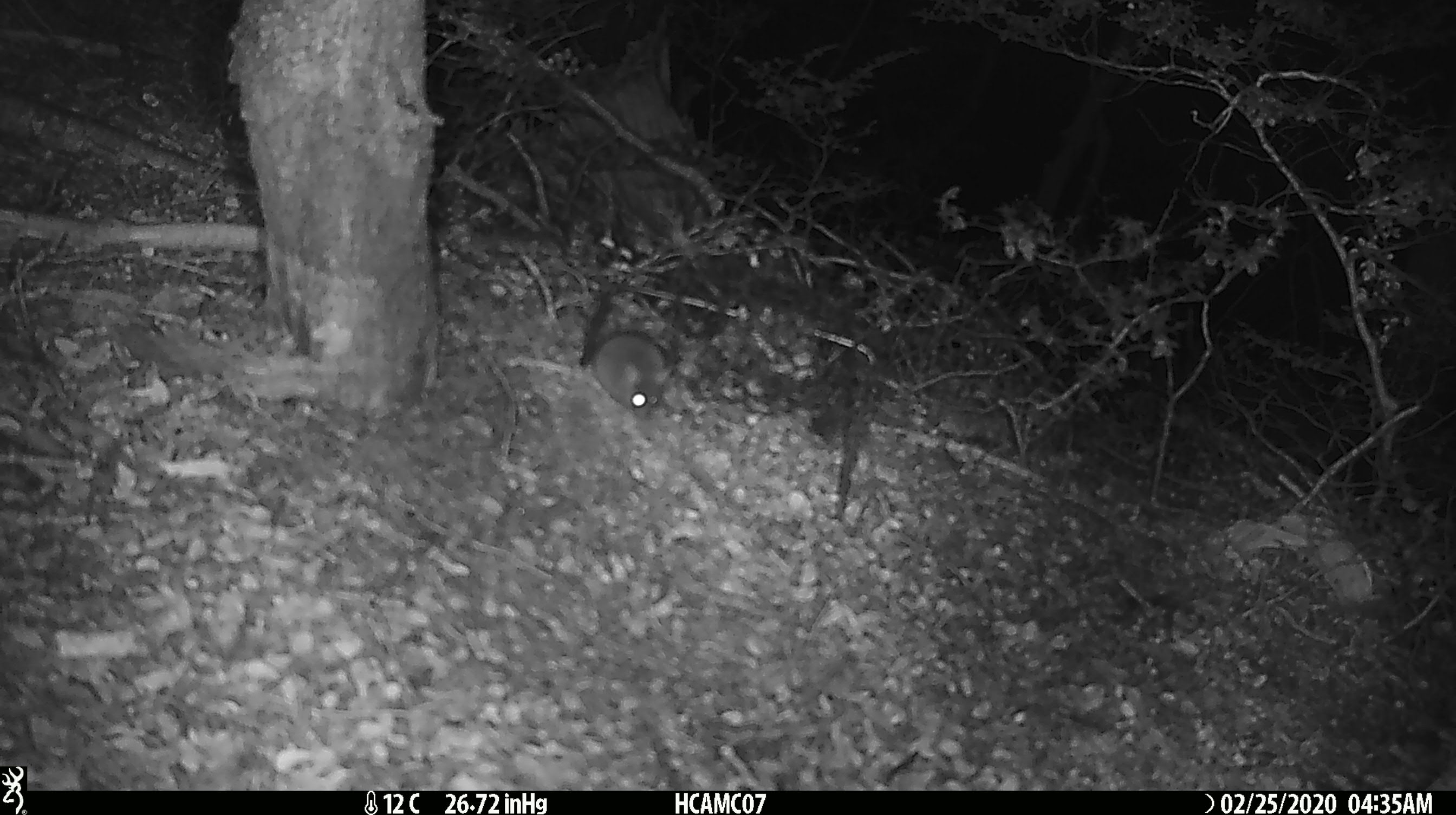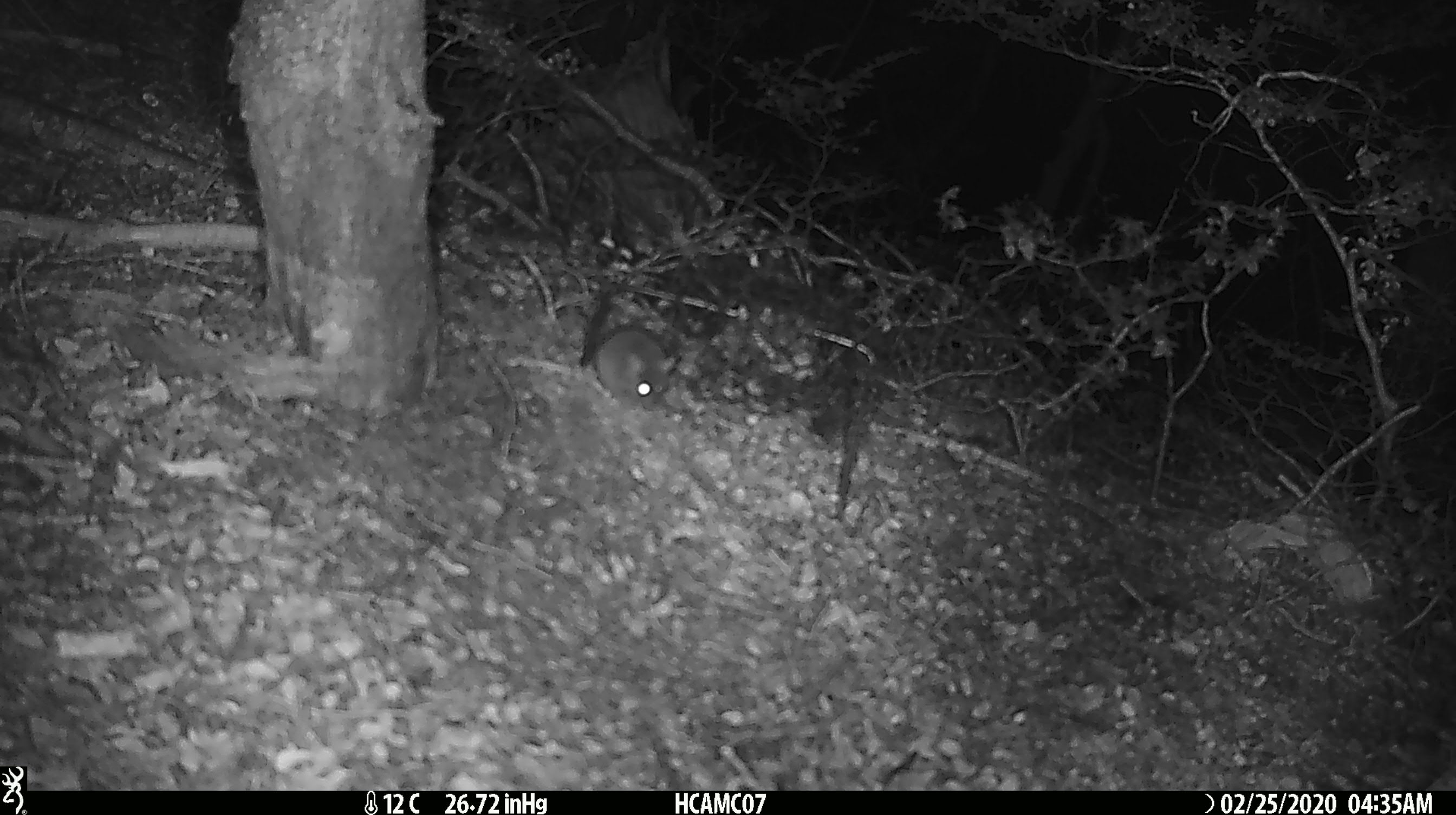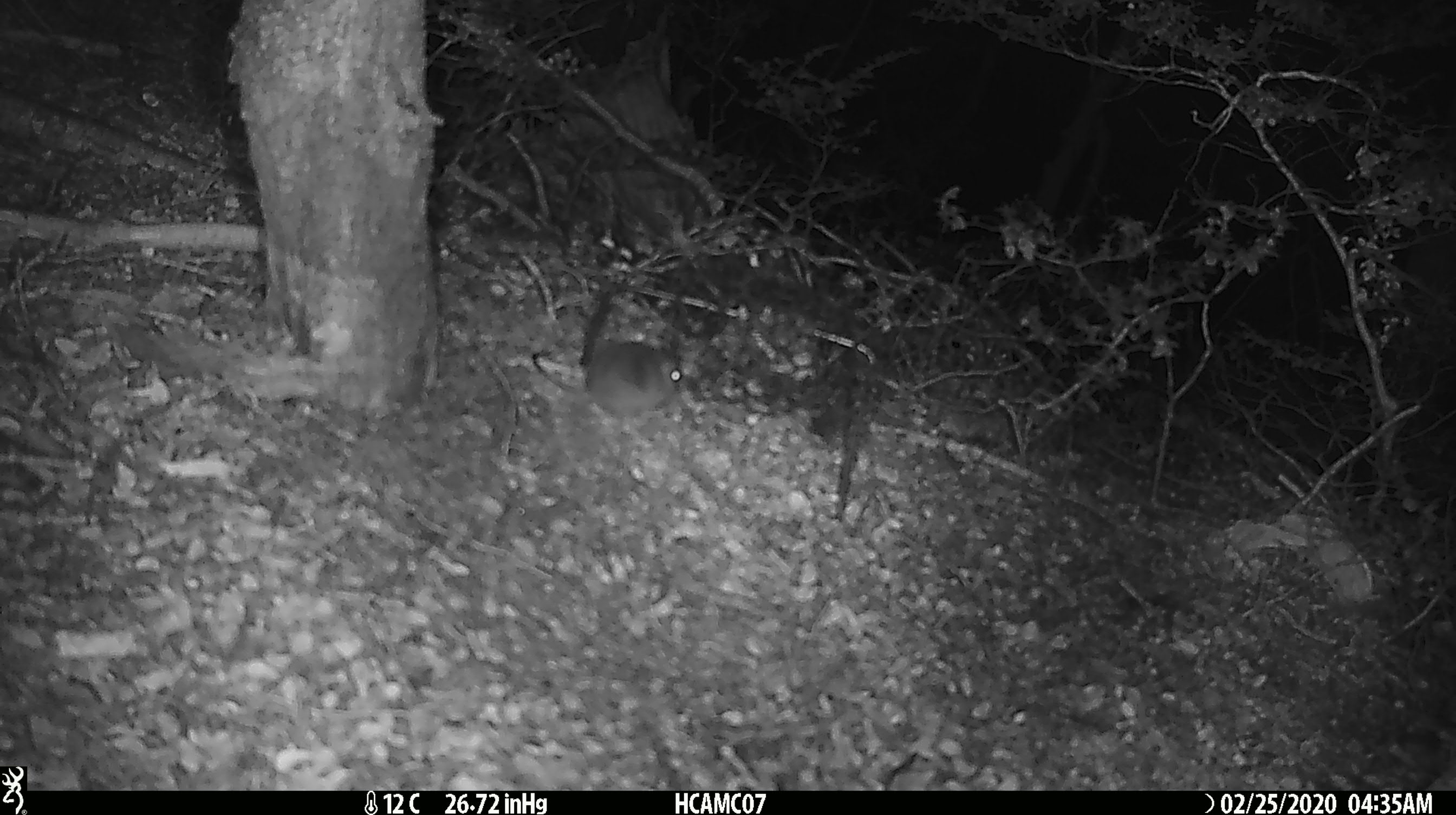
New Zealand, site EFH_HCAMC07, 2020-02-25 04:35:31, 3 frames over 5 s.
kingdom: Animalia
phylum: Chordata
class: Mammalia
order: Rodentia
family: Muridae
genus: Mus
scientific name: Mus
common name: mouse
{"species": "mouse (Mus)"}